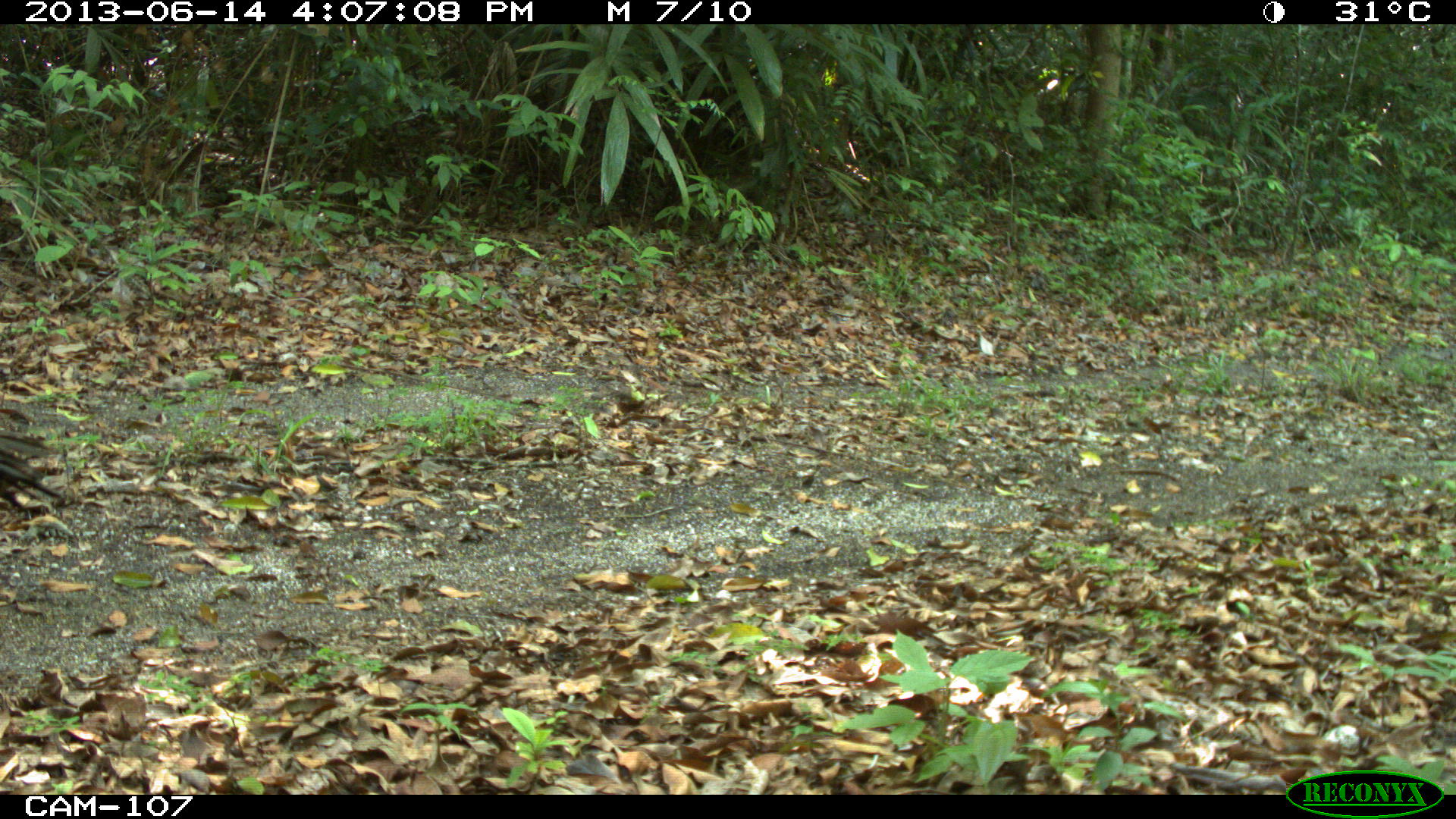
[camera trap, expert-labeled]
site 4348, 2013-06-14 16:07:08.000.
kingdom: Animalia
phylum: Chordata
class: Aves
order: Galliformes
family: Phasianidae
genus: Meleagris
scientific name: Meleagris ocellata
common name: ocellated turkey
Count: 1.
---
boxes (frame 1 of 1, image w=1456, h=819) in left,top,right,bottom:
meleagris ocellata: 0,428,63,514